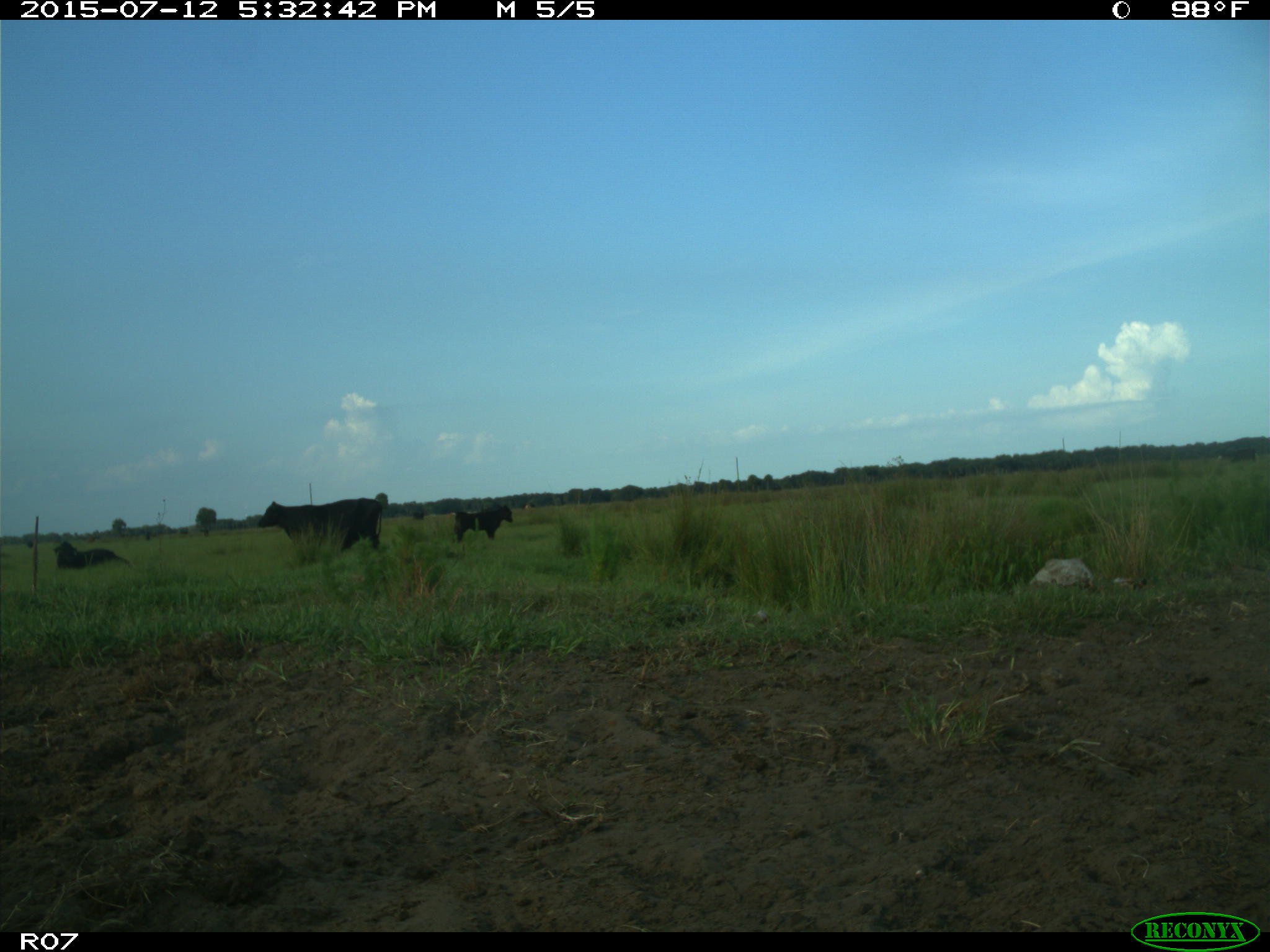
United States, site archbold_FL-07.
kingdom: Animalia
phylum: Chordata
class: Mammalia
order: Artiodactyla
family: Bovidae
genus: Bos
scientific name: Bos taurus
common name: domestic cow